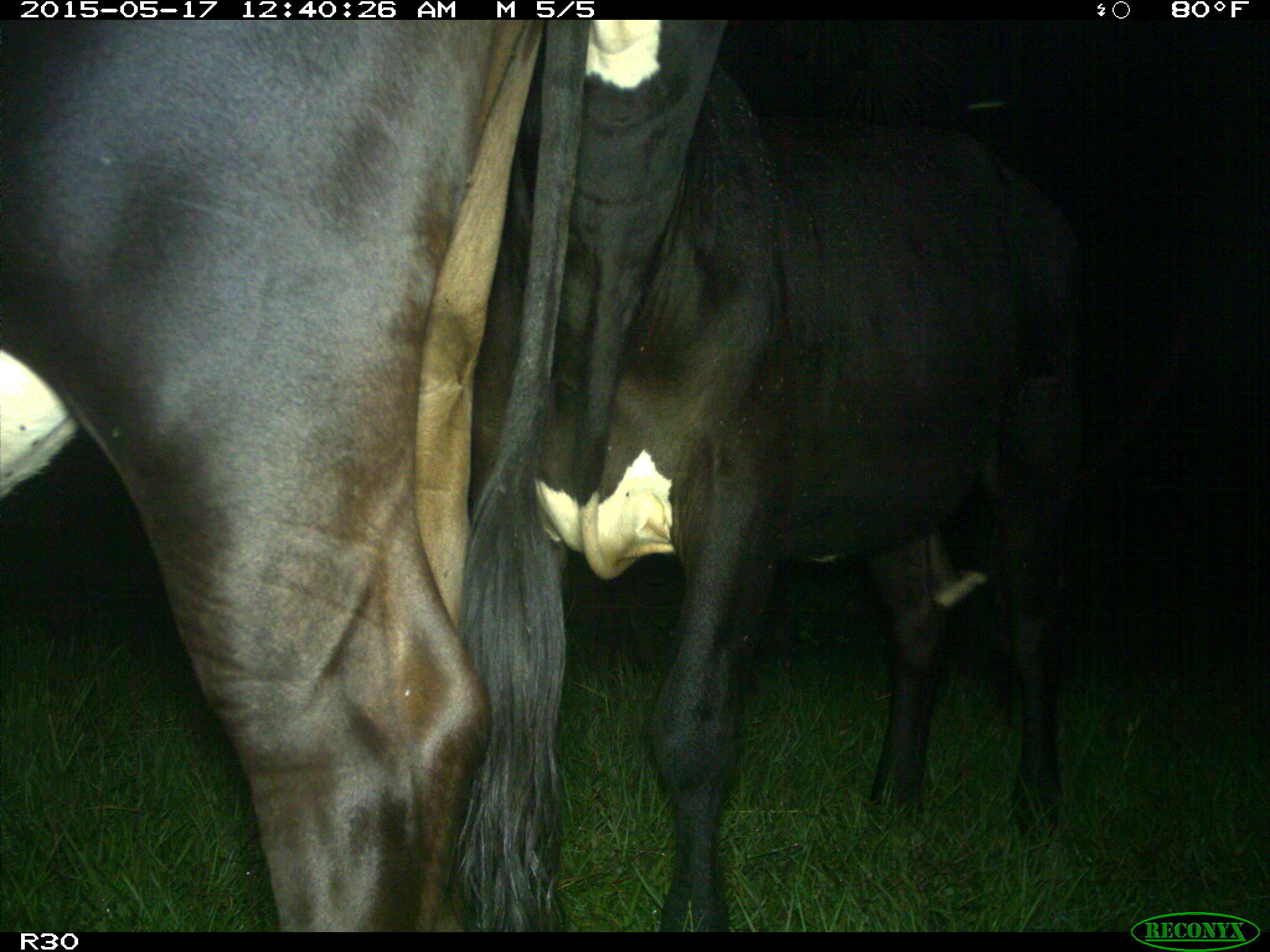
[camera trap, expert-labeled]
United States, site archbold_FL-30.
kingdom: Animalia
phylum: Chordata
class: Mammalia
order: Artiodactyla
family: Bovidae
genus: Bos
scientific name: Bos taurus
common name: domestic cow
Bos taurus (domestic cow).